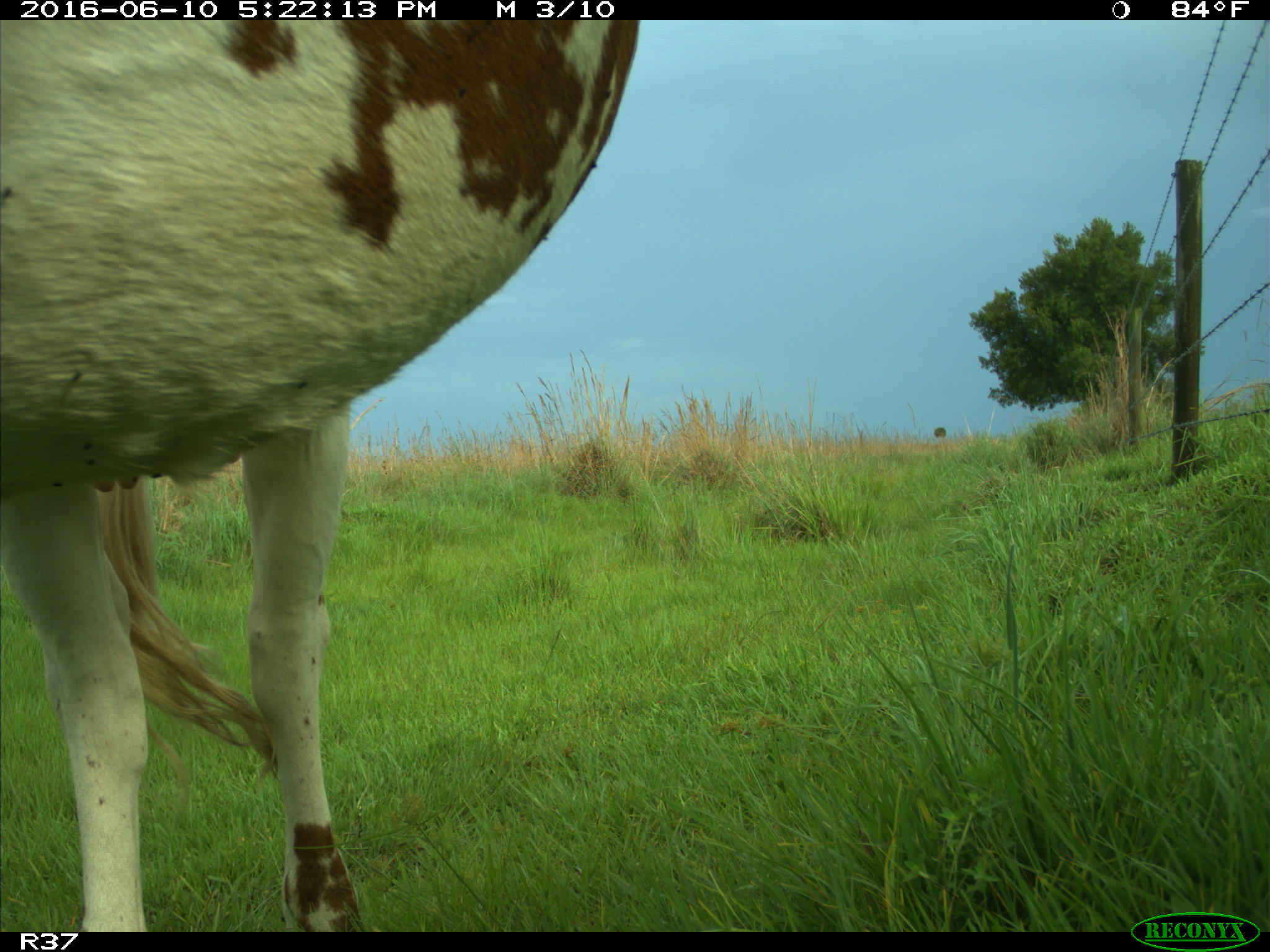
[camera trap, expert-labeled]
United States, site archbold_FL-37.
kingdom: Animalia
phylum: Chordata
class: Mammalia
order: Artiodactyla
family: Bovidae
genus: Bos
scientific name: Bos taurus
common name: domestic cow